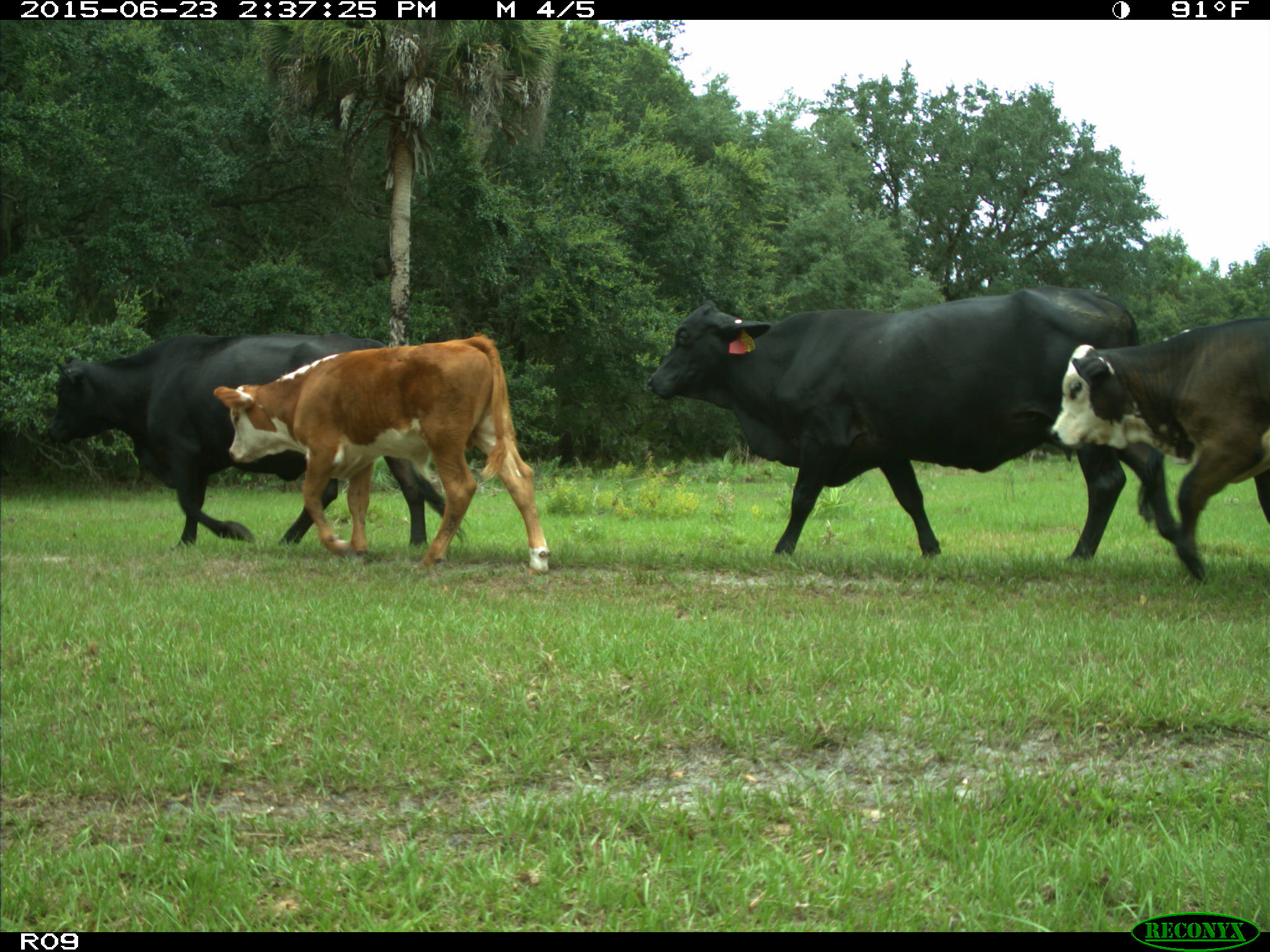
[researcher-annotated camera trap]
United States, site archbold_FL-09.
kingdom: Animalia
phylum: Chordata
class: Mammalia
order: Artiodactyla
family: Bovidae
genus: Bos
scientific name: Bos taurus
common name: domestic cow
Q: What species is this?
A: Bos taurus (domestic cow).